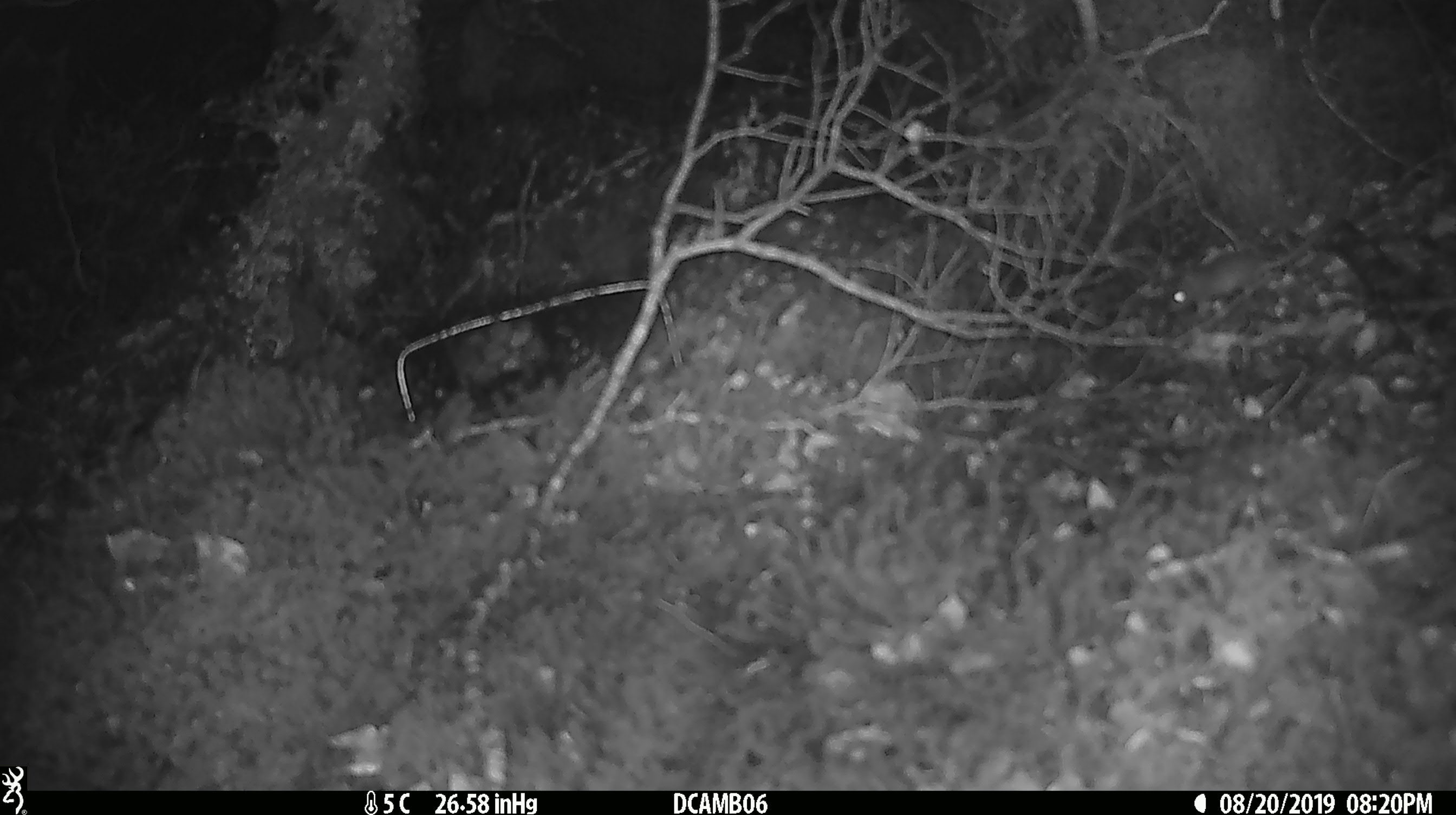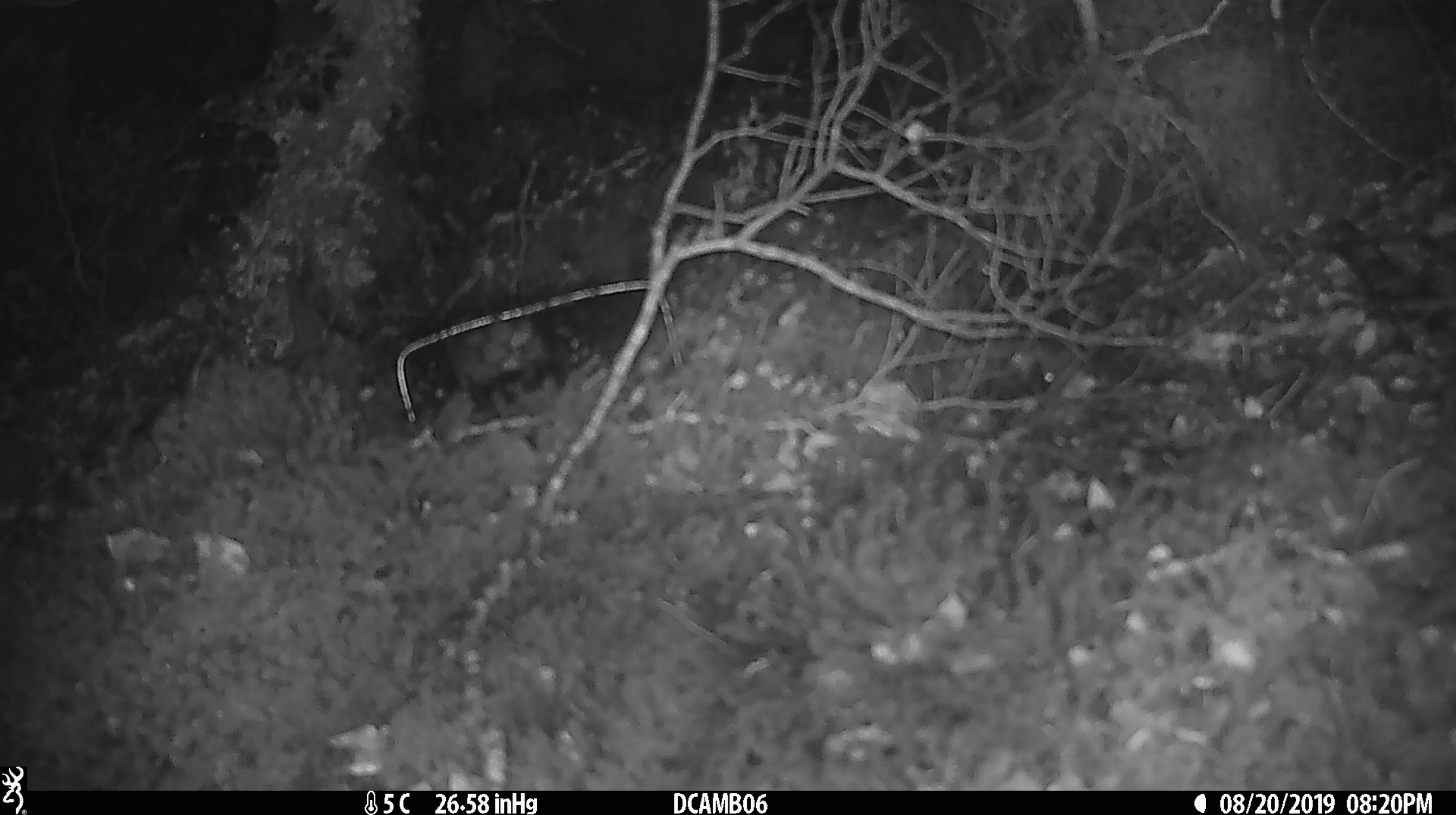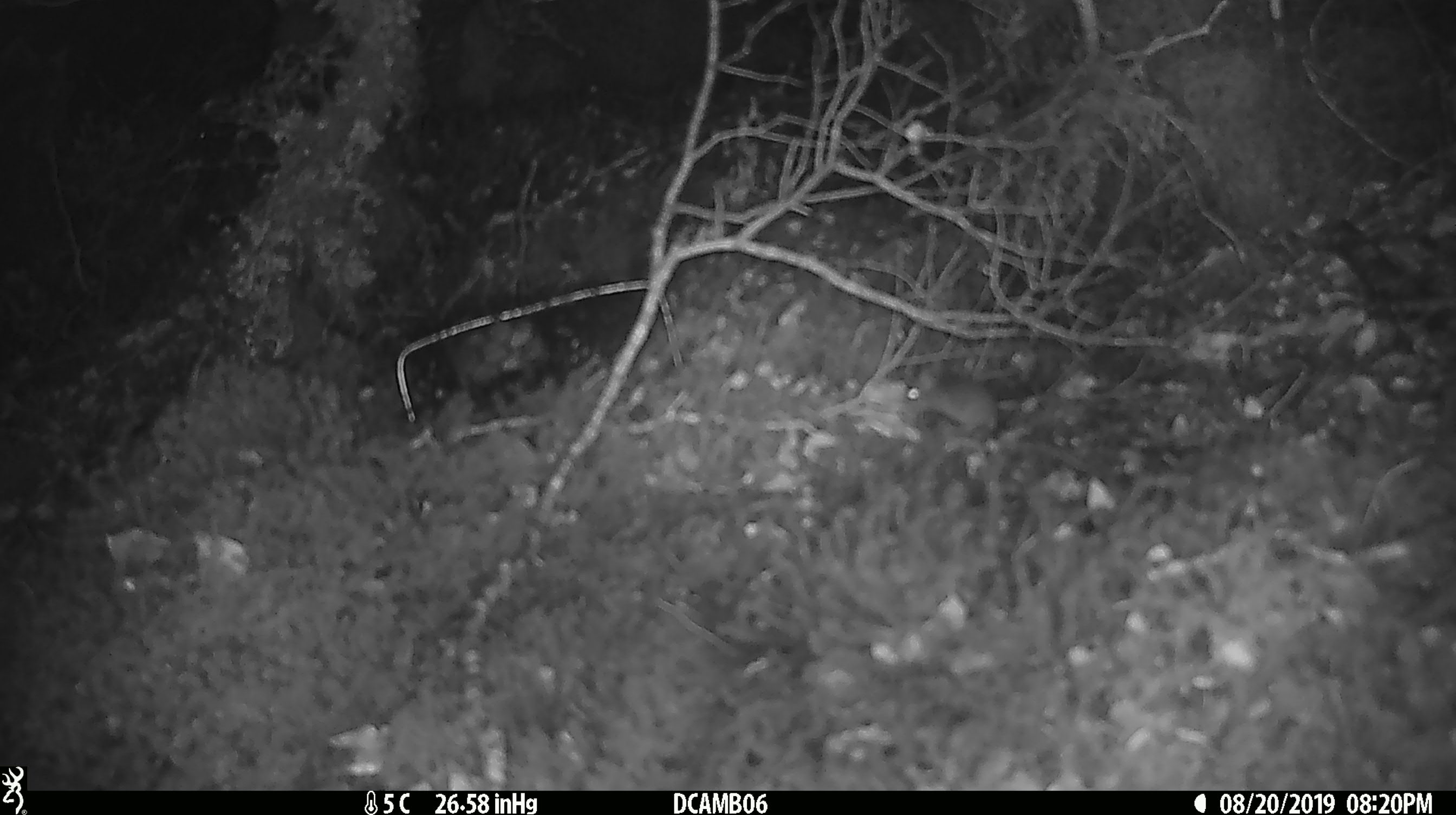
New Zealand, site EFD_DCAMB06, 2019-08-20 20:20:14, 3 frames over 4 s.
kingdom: Animalia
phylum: Chordata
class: Mammalia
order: Rodentia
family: Muridae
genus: Mus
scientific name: Mus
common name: mouse